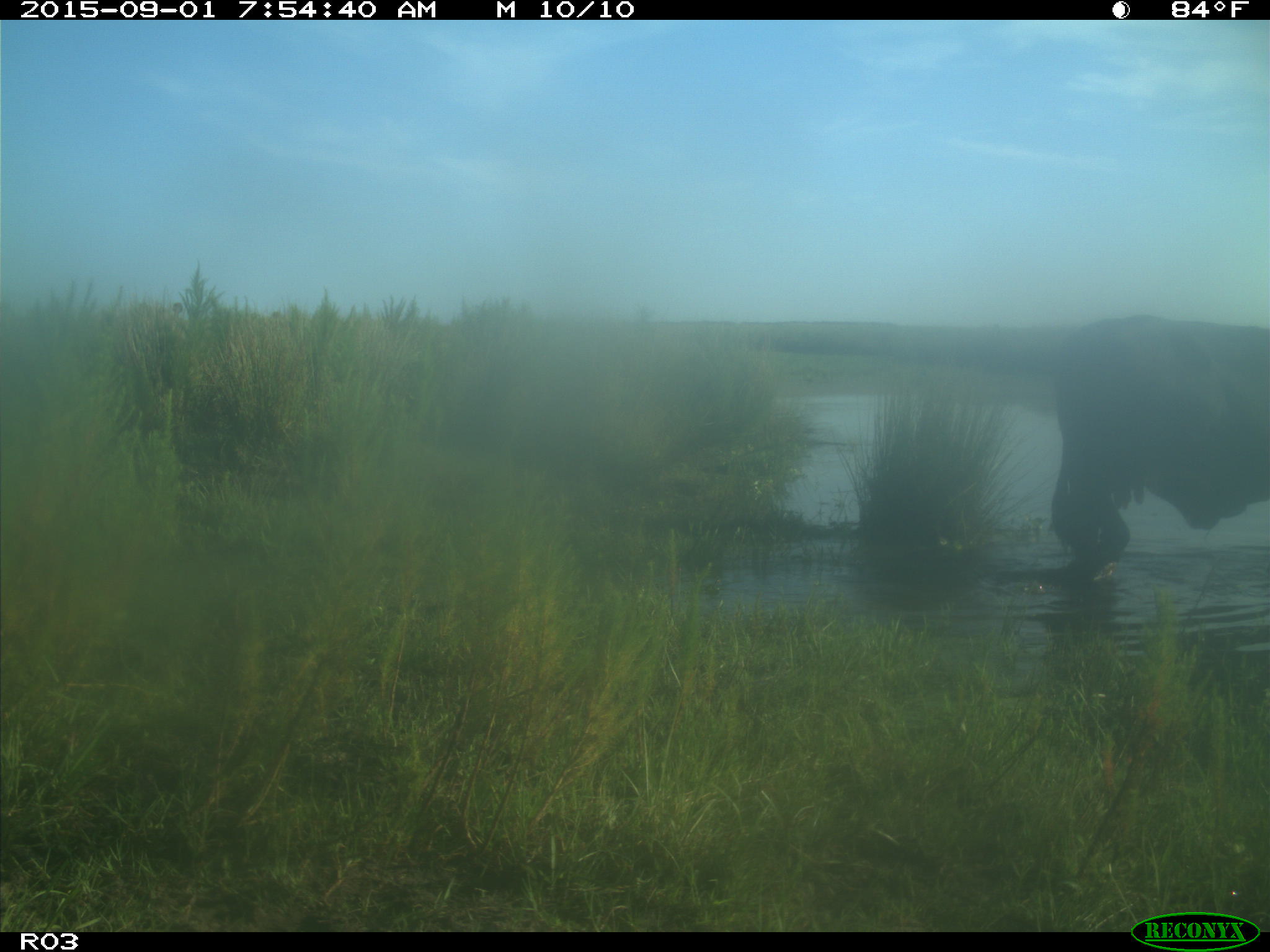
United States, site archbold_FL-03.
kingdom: Animalia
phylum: Chordata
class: Mammalia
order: Artiodactyla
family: Bovidae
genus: Bos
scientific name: Bos taurus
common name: domestic cow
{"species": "Bos taurus (domestic cow)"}